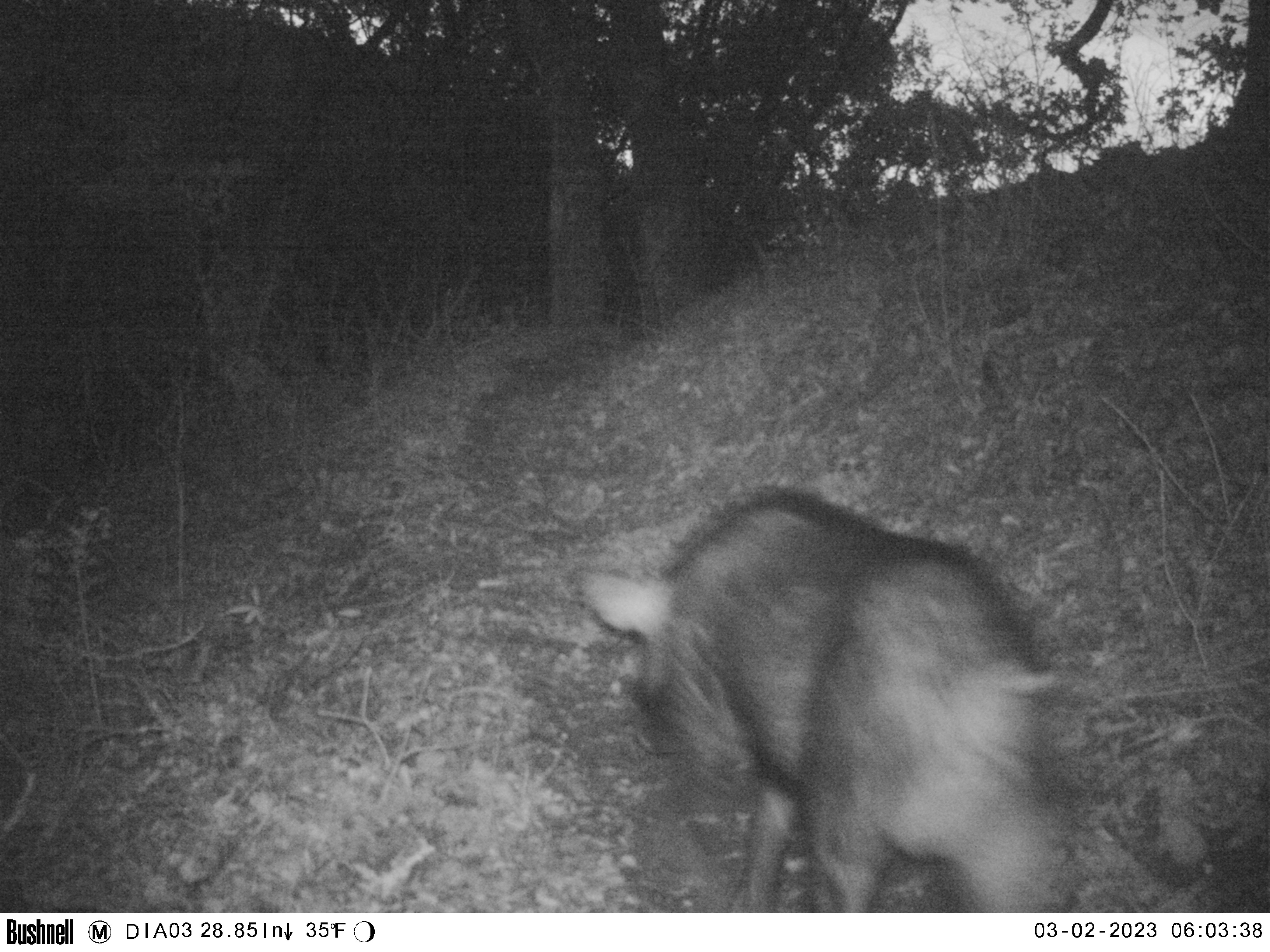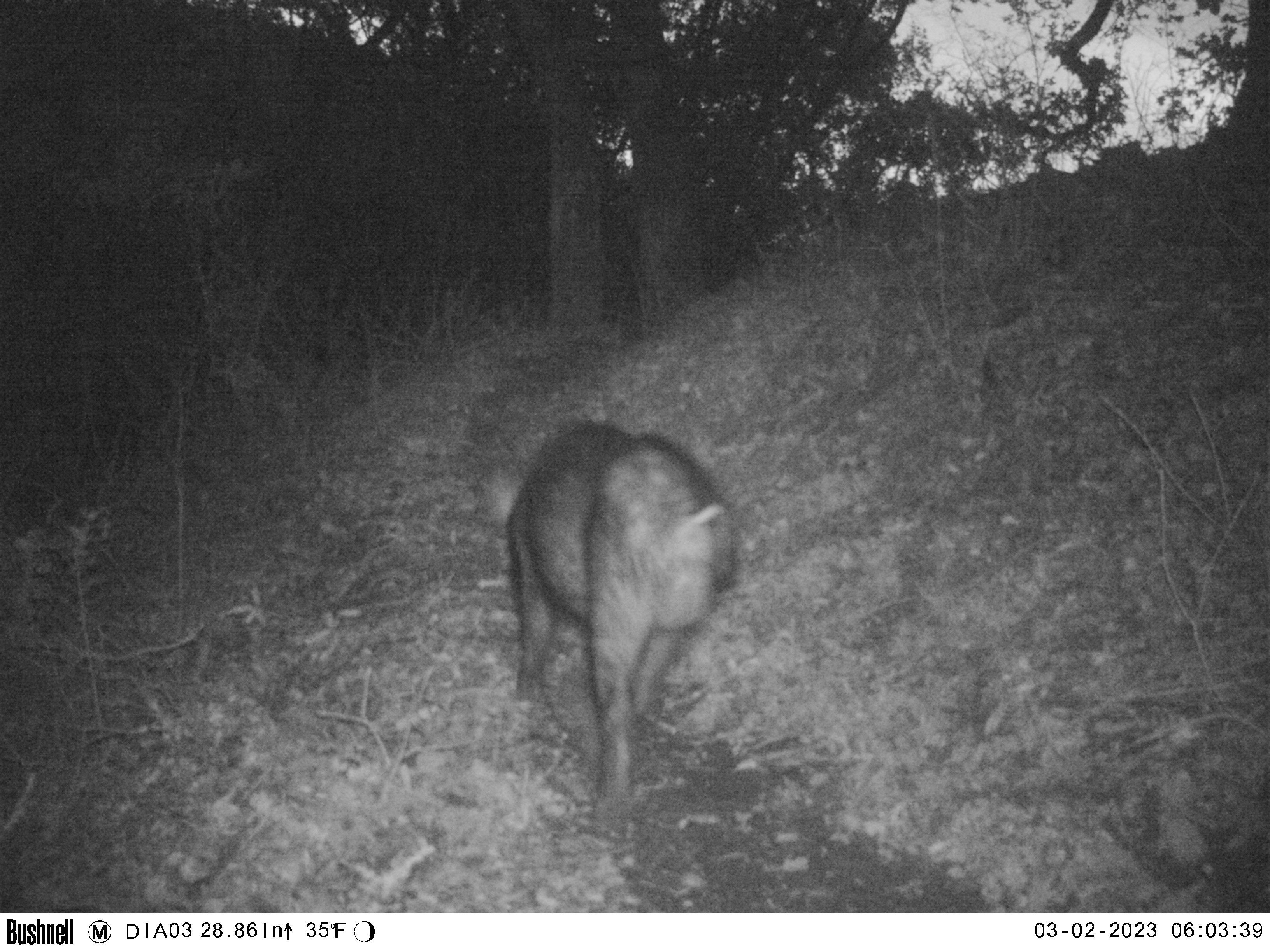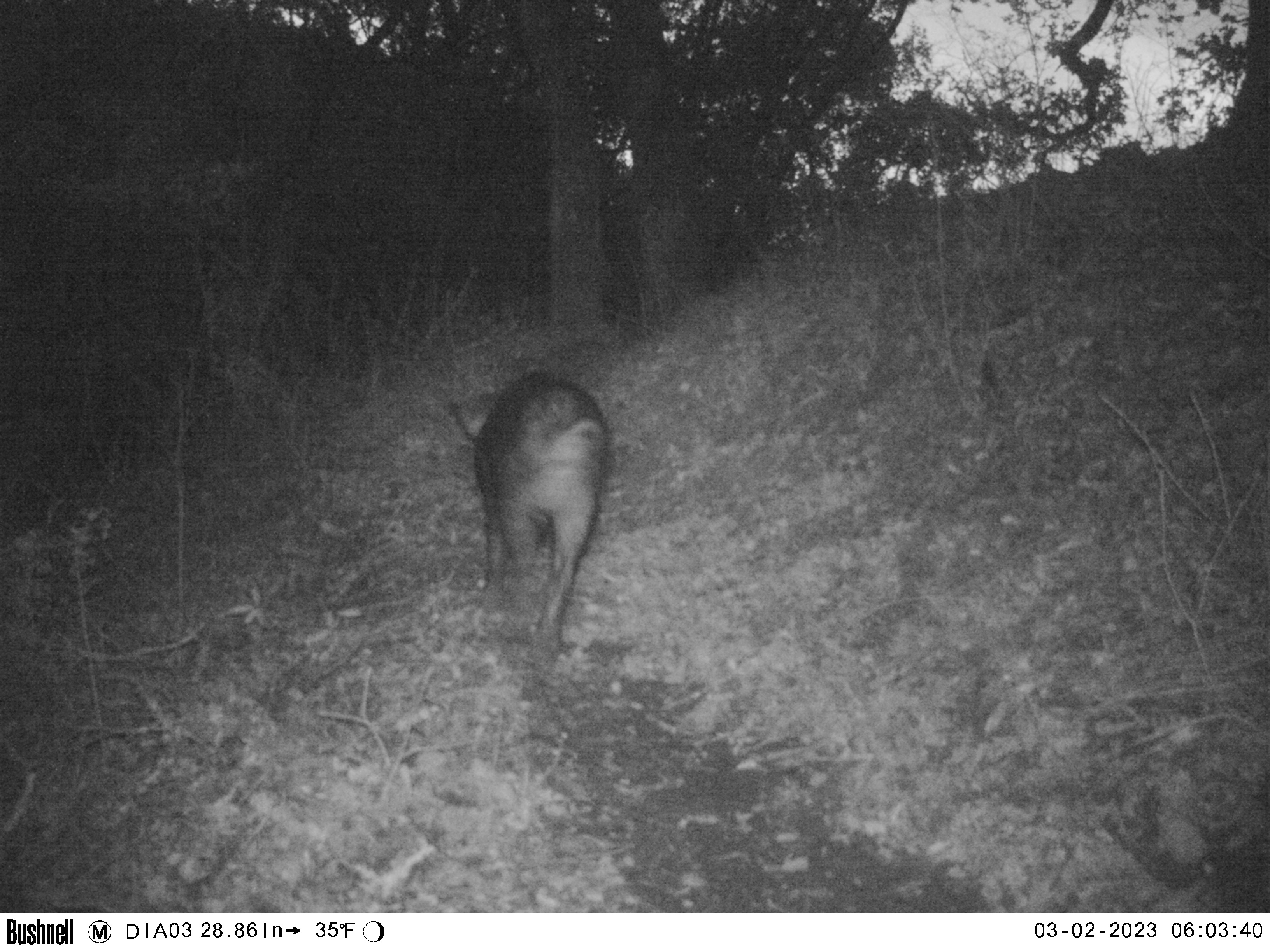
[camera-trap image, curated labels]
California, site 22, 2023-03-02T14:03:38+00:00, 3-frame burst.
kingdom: Animalia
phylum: Chordata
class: Mammalia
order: Artiodactyla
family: Suidae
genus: Sus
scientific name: Sus scrofa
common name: wild boar